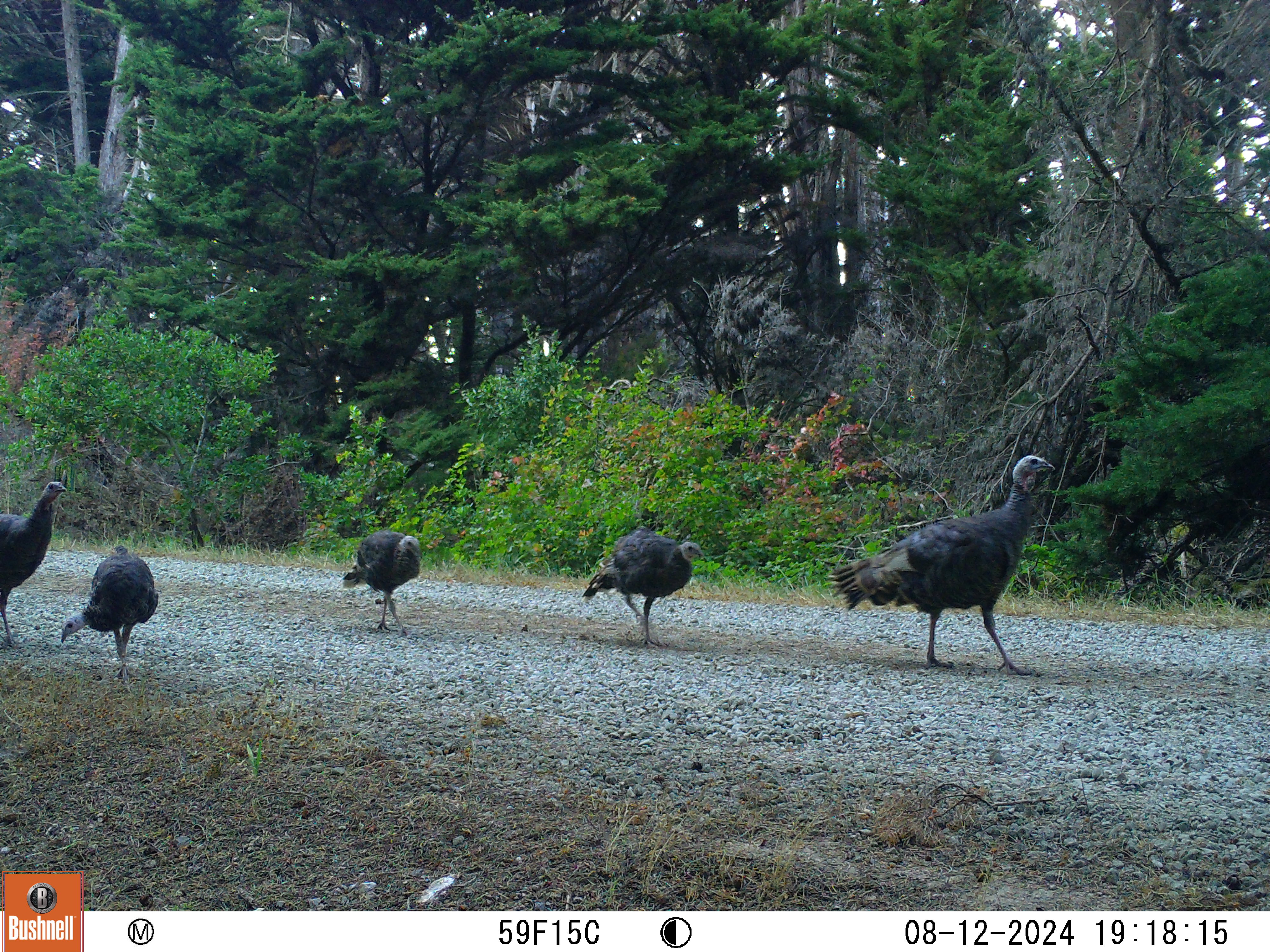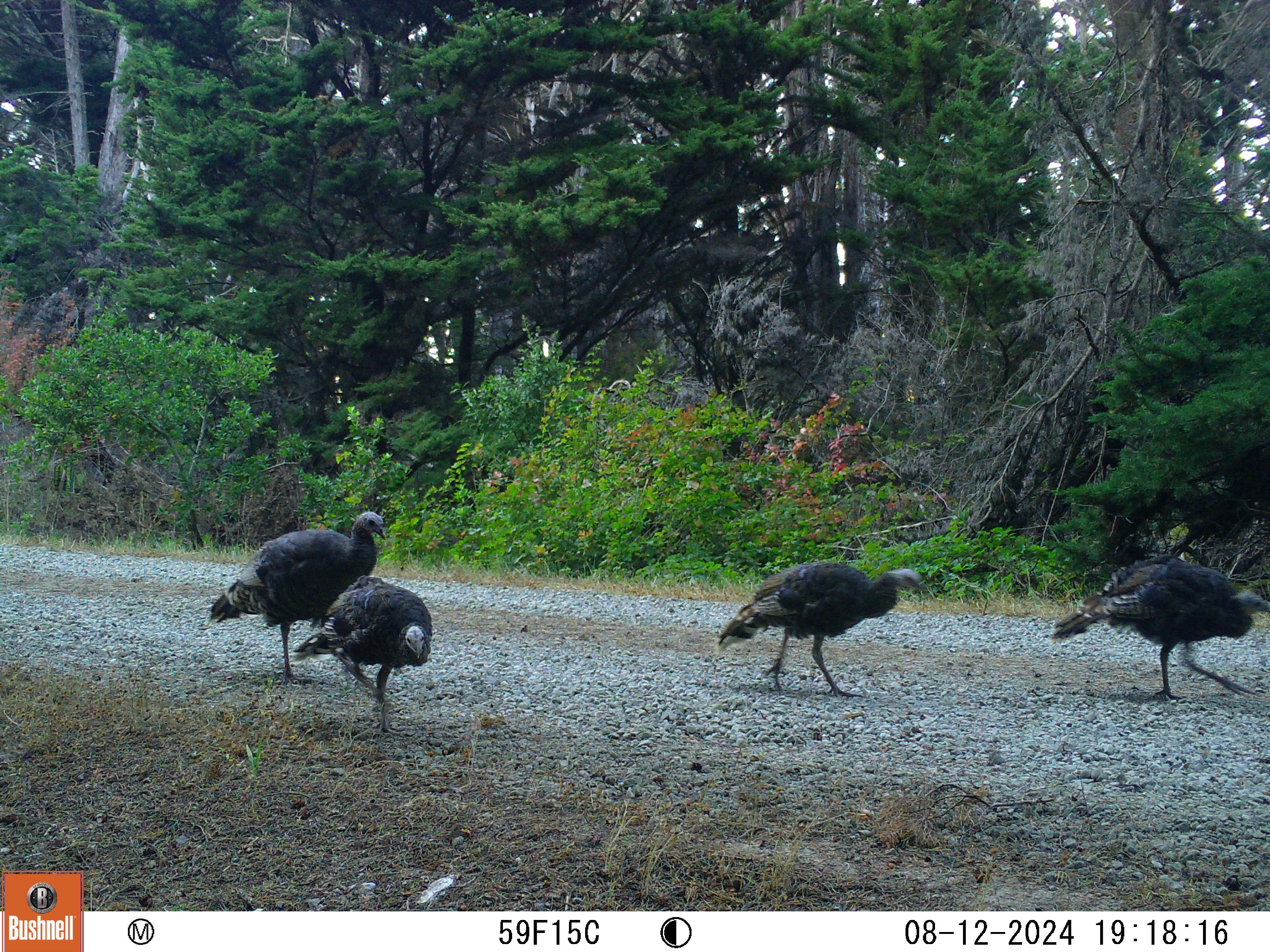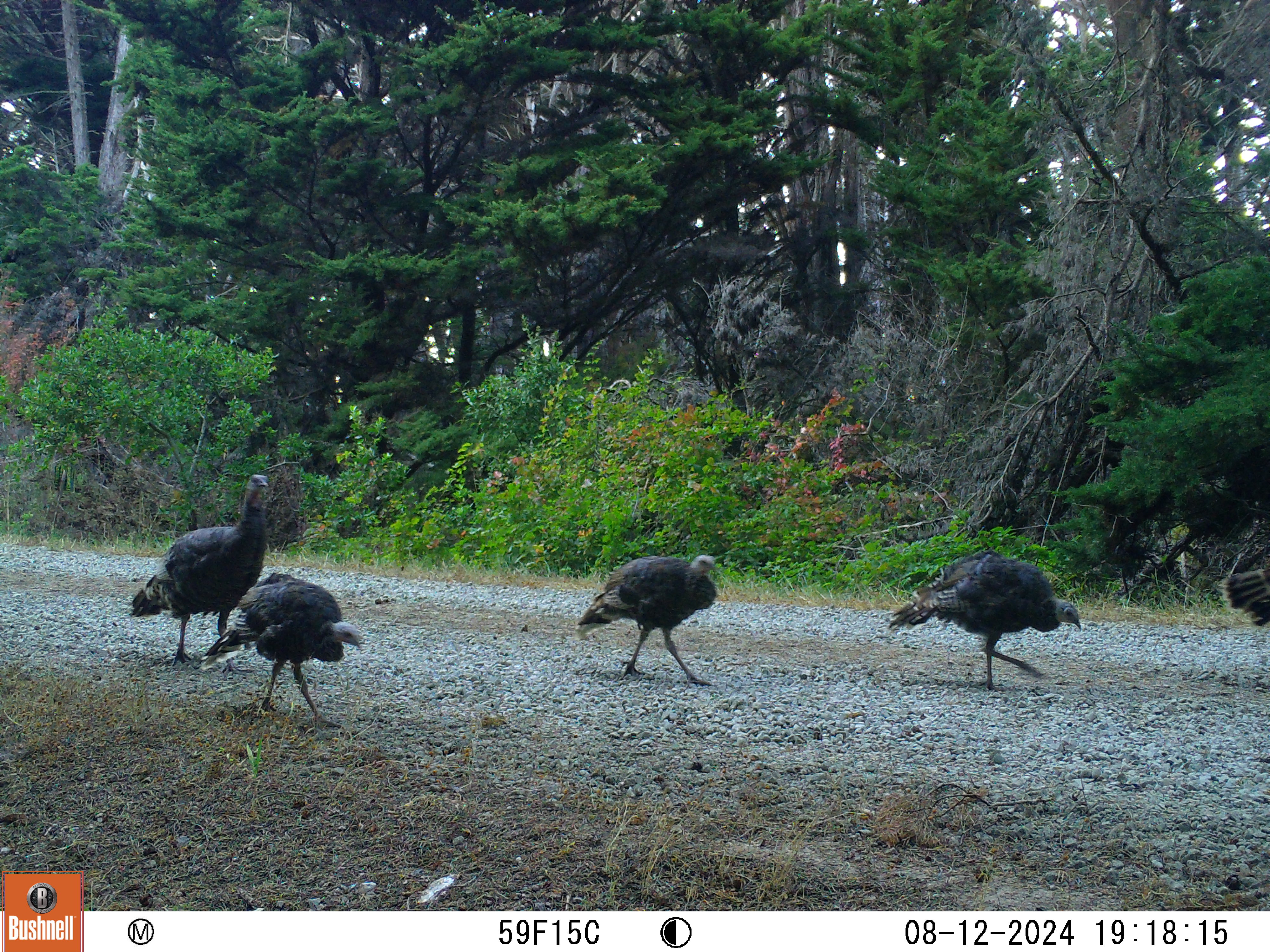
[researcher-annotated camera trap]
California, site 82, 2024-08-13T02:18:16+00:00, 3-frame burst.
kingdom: Animalia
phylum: Chordata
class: Aves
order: Galliformes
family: Phasianidae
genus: Meleagris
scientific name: Meleagris gallopavo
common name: turkey